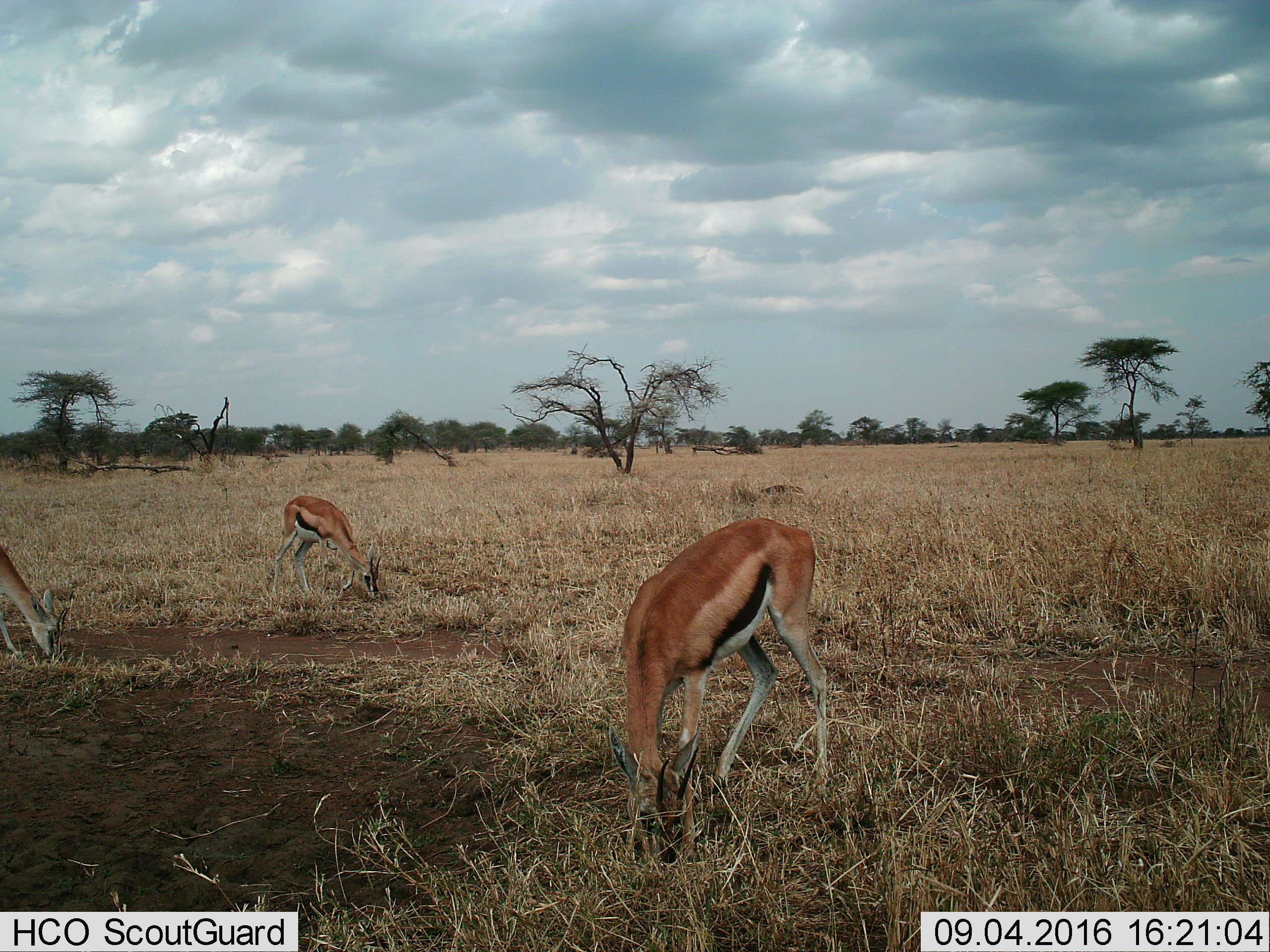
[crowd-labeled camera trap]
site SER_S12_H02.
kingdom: Animalia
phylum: Chordata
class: Mammalia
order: Artiodactyla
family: Bovidae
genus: Eudorcas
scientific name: Eudorcas thomsonii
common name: thomson's gazelle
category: gazellethomsons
Gazellethomsons (thomson's gazelle) (Eudorcas thomsonii), count 3. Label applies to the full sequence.